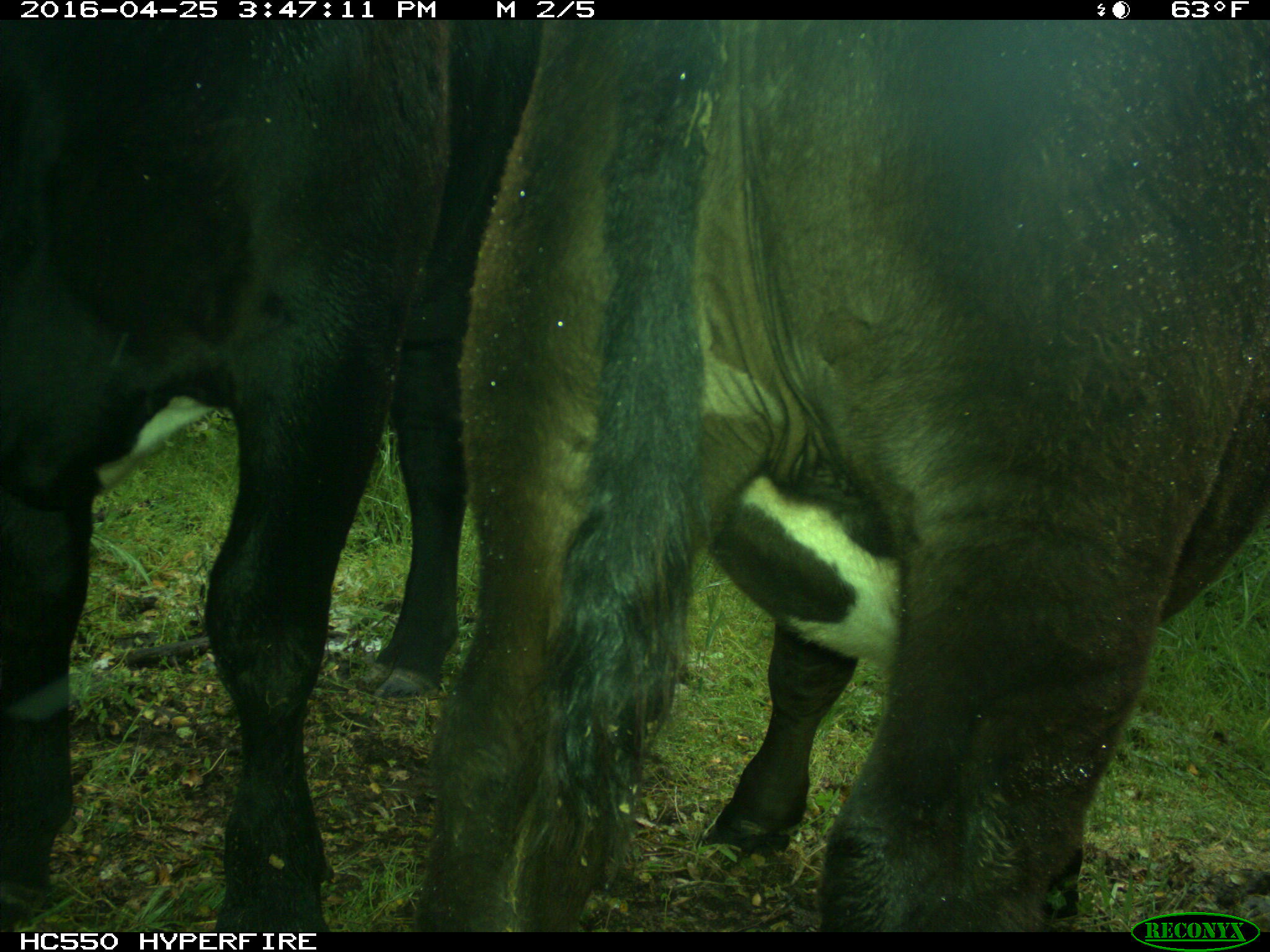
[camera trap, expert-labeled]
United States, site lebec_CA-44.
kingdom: Animalia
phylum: Chordata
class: Mammalia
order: Artiodactyla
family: Bovidae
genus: Bos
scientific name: Bos taurus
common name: domestic cow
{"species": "Bos taurus (domestic cow)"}